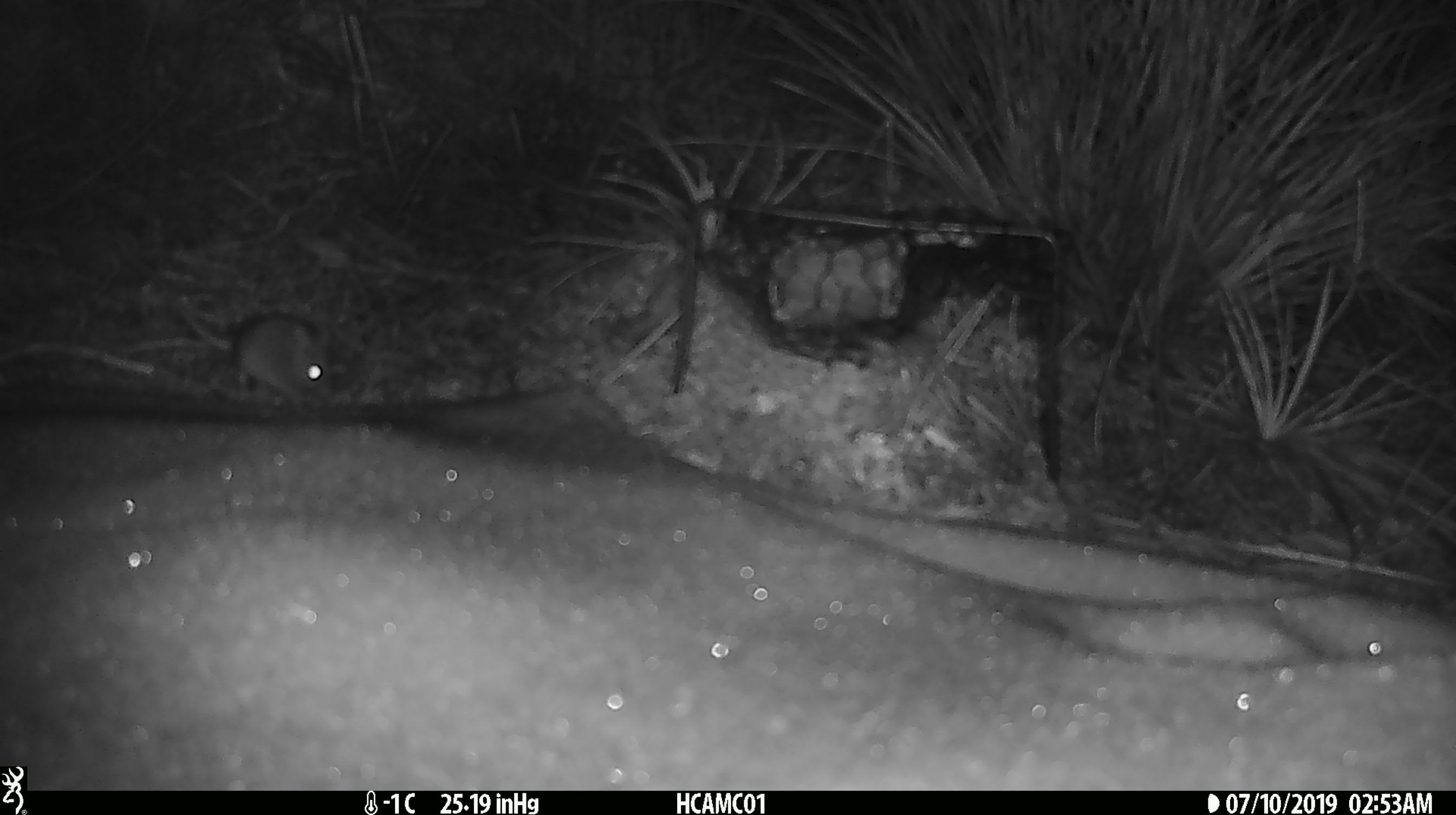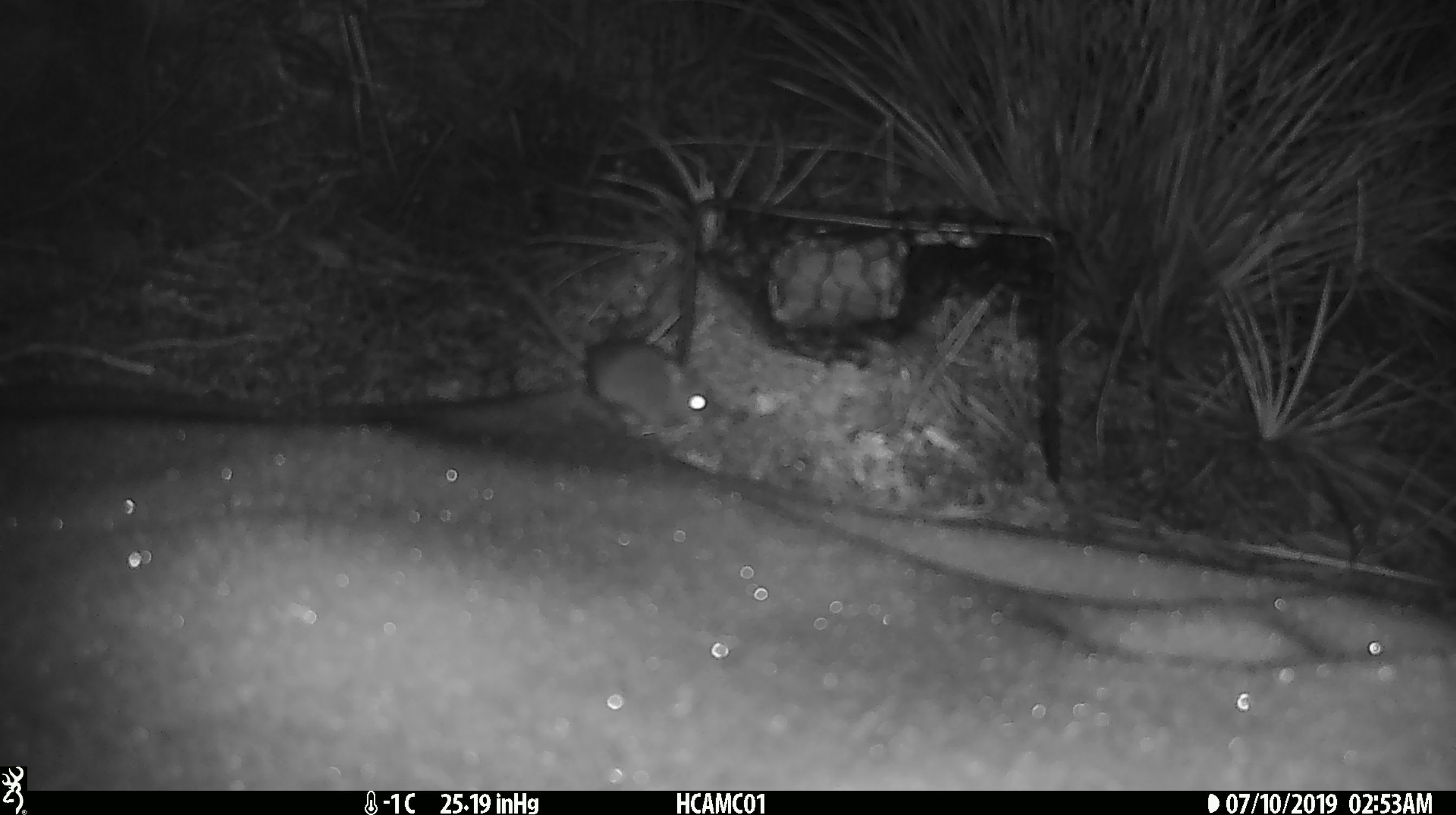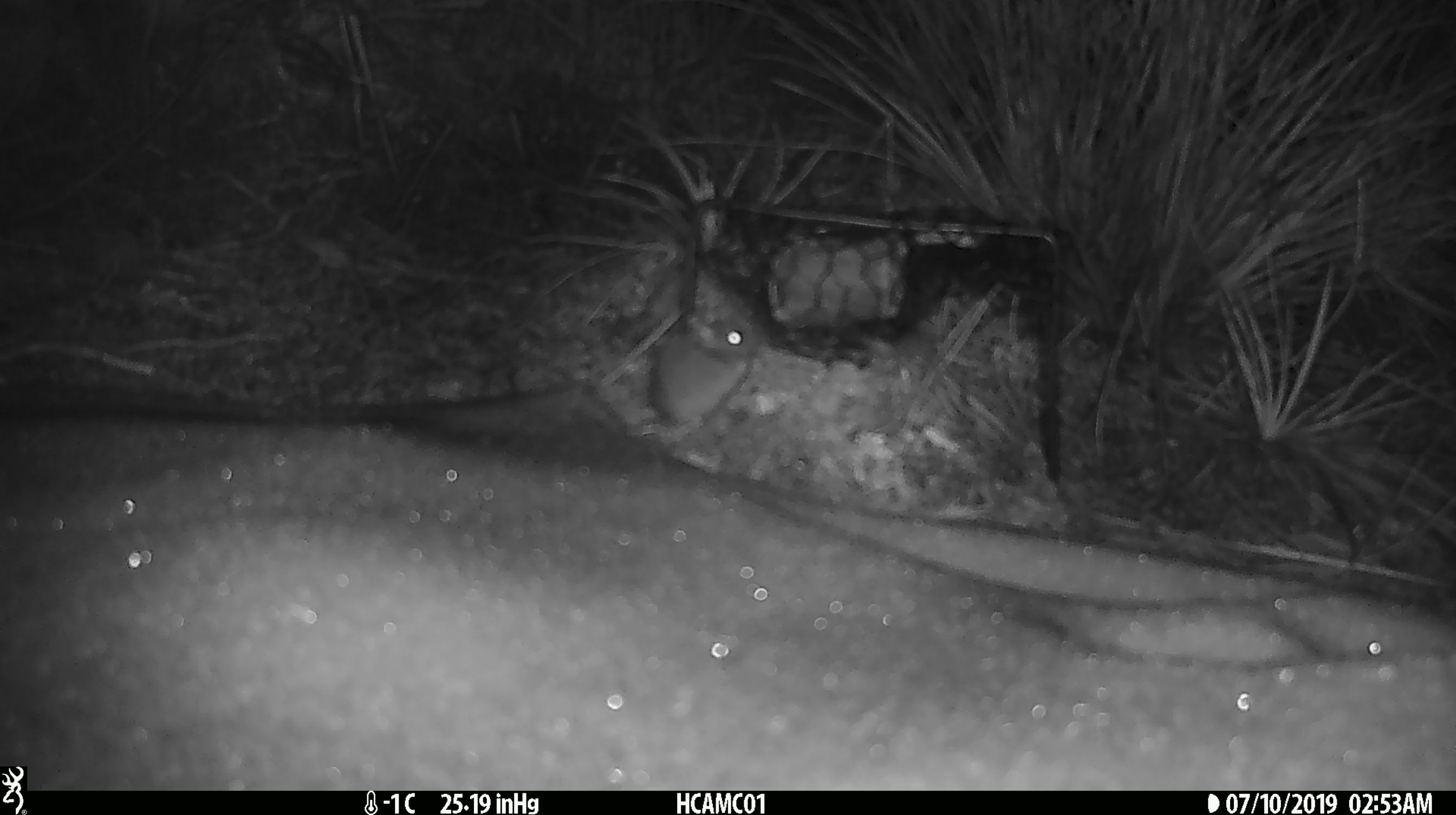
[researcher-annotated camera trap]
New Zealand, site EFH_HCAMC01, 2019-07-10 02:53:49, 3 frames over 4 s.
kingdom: Animalia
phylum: Chordata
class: Mammalia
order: Rodentia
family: Muridae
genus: Mus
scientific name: Mus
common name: mouse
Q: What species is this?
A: Mouse (Mus).